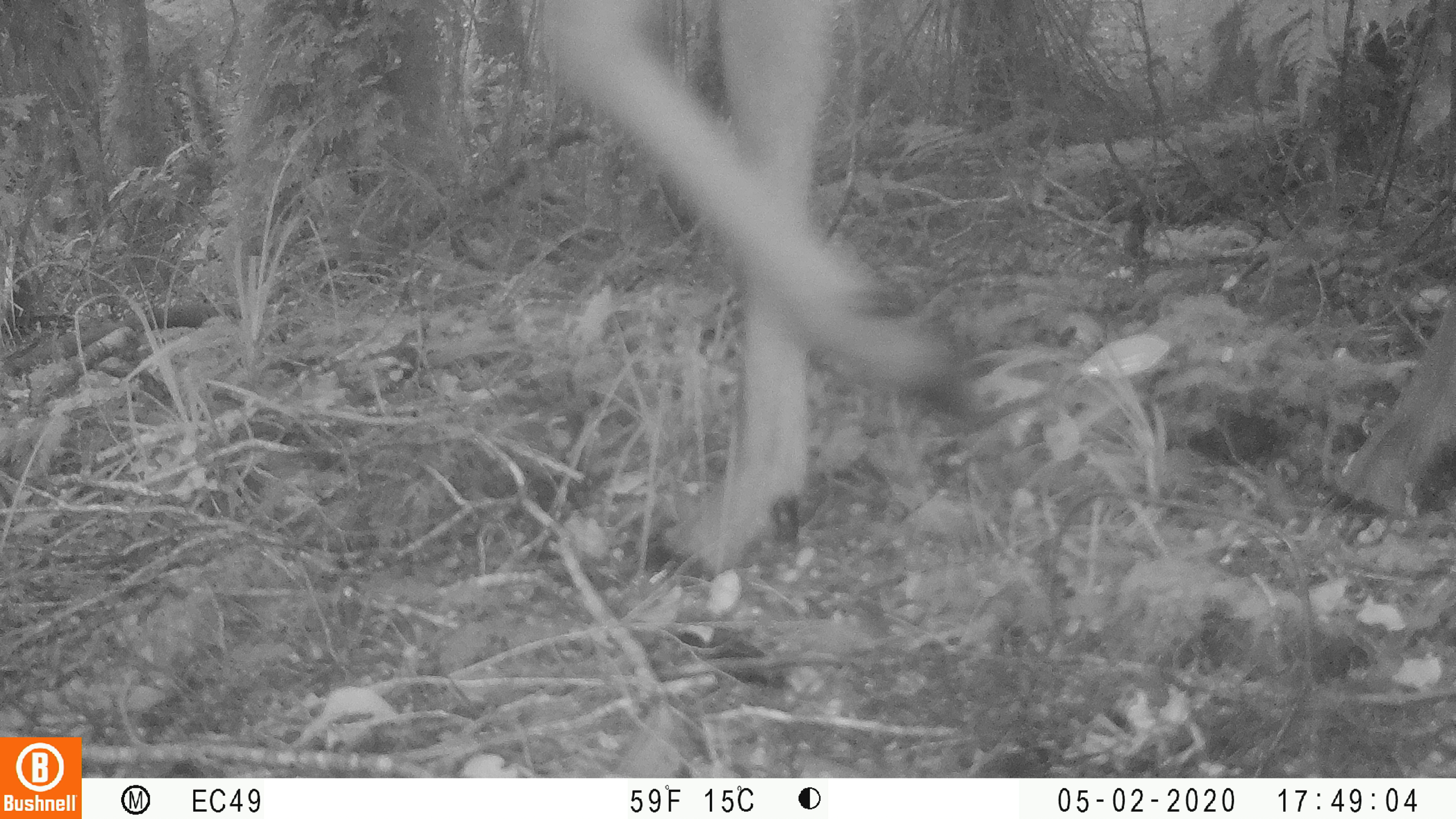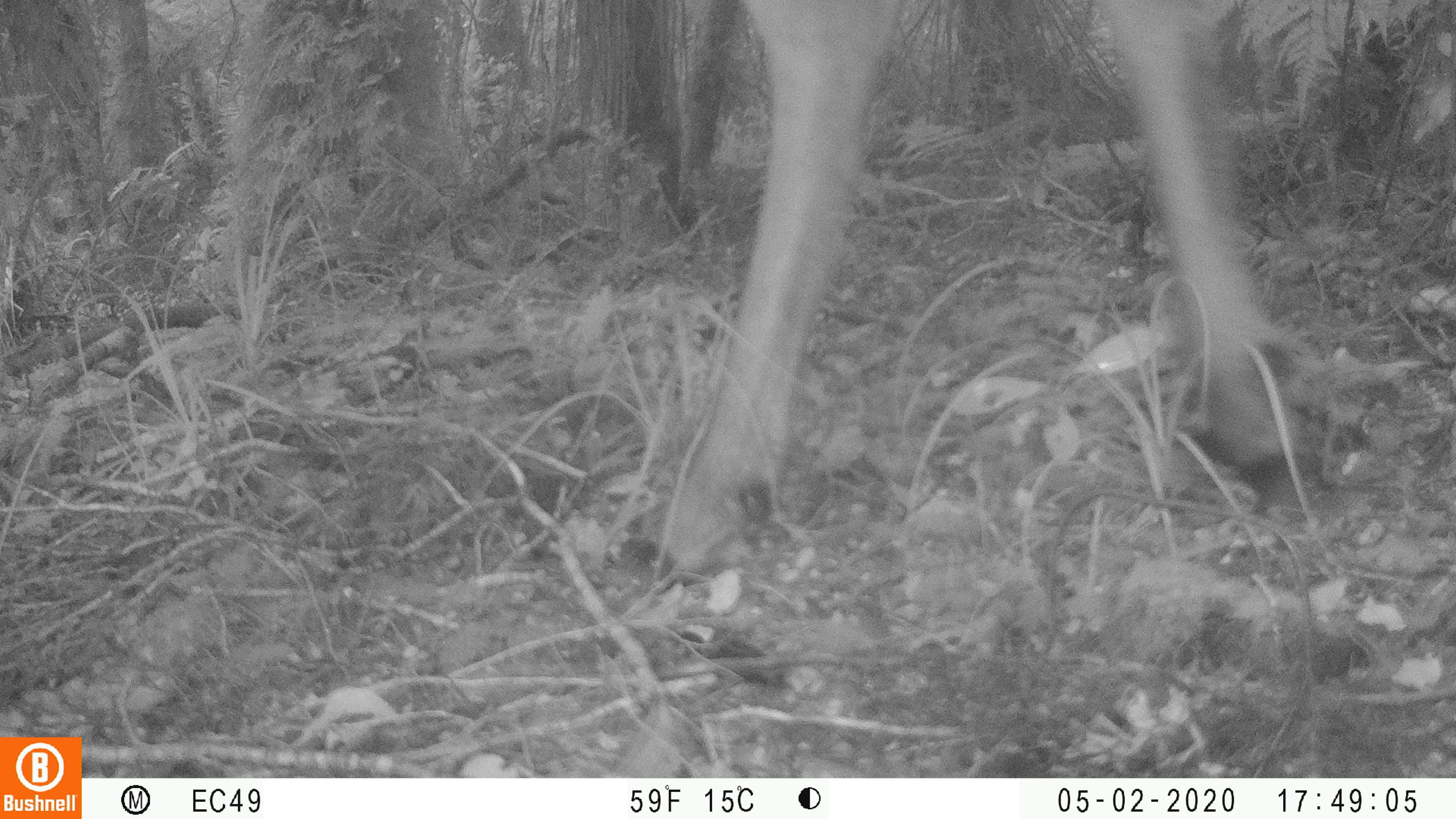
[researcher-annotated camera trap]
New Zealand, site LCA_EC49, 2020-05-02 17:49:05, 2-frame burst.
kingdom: Animalia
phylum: Chordata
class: Mammalia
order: Artiodactyla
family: Cervidae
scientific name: Cervidae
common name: deer